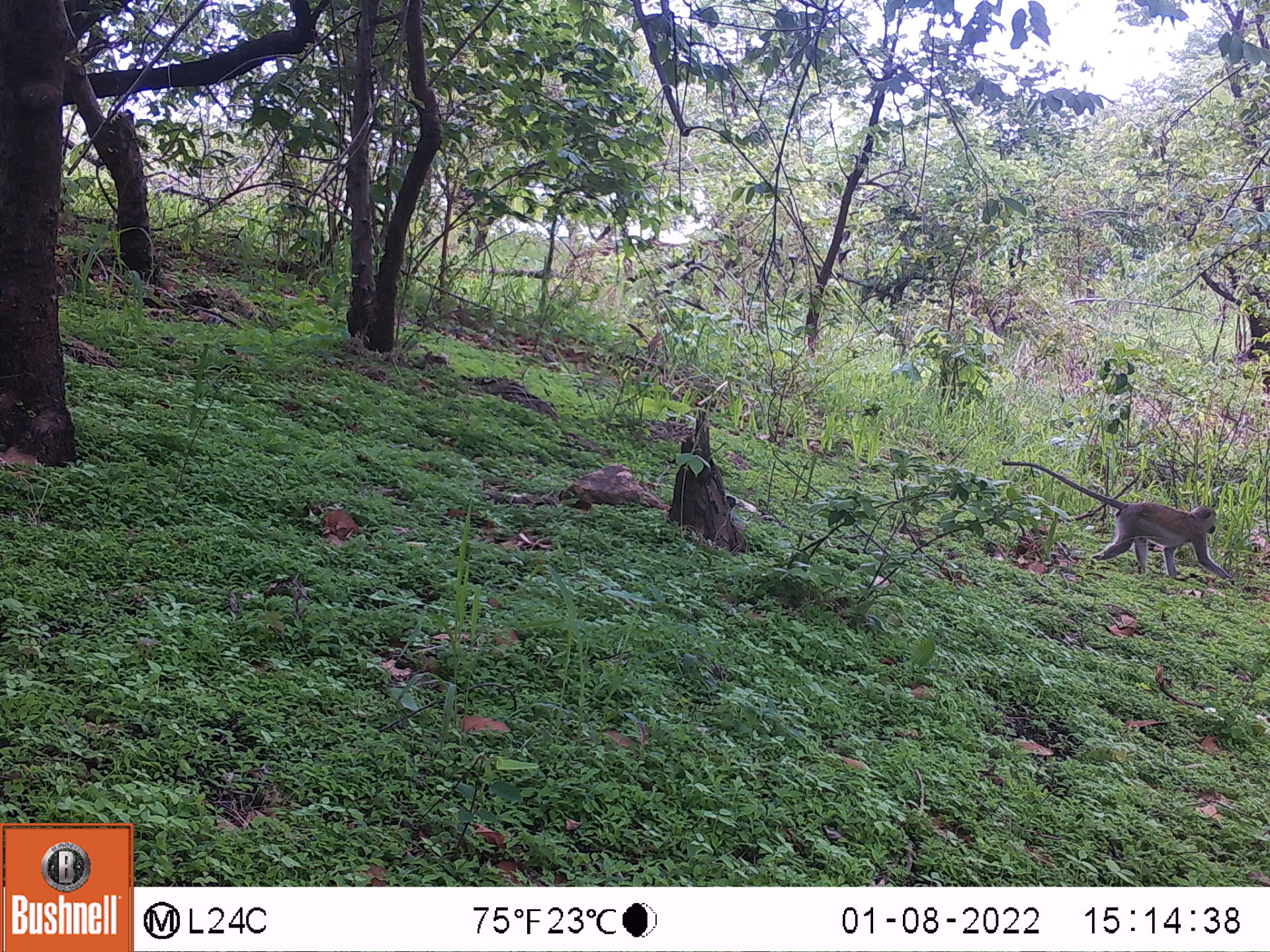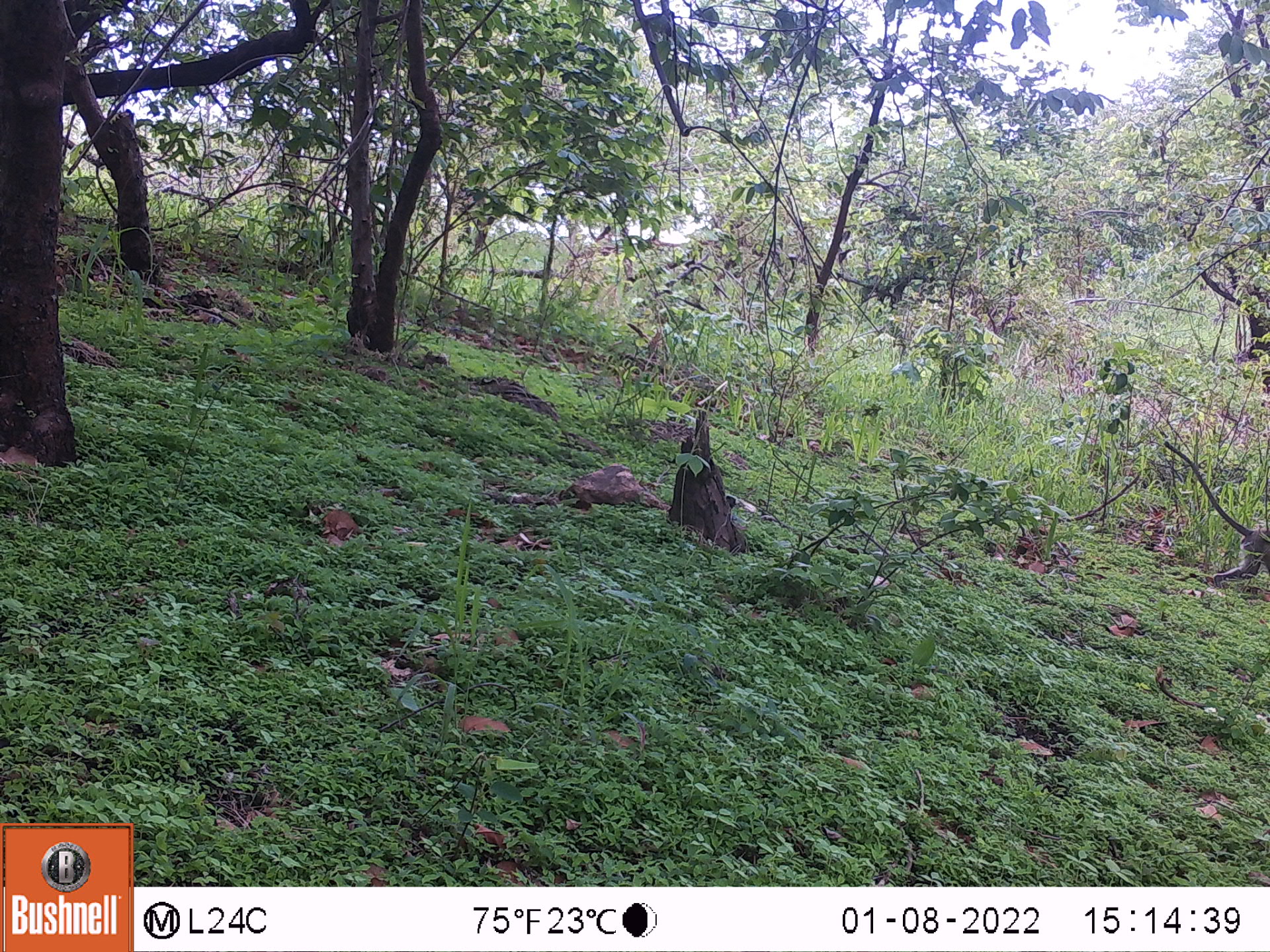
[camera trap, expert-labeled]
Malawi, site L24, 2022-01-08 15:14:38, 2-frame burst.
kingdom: Animalia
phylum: Chordata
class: Mammalia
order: Primates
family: Cercopithecidae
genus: Chlorocebus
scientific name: Chlorocebus pygerythrus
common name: vervet monkey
Vervet monkey (Chlorocebus pygerythrus), count 1.